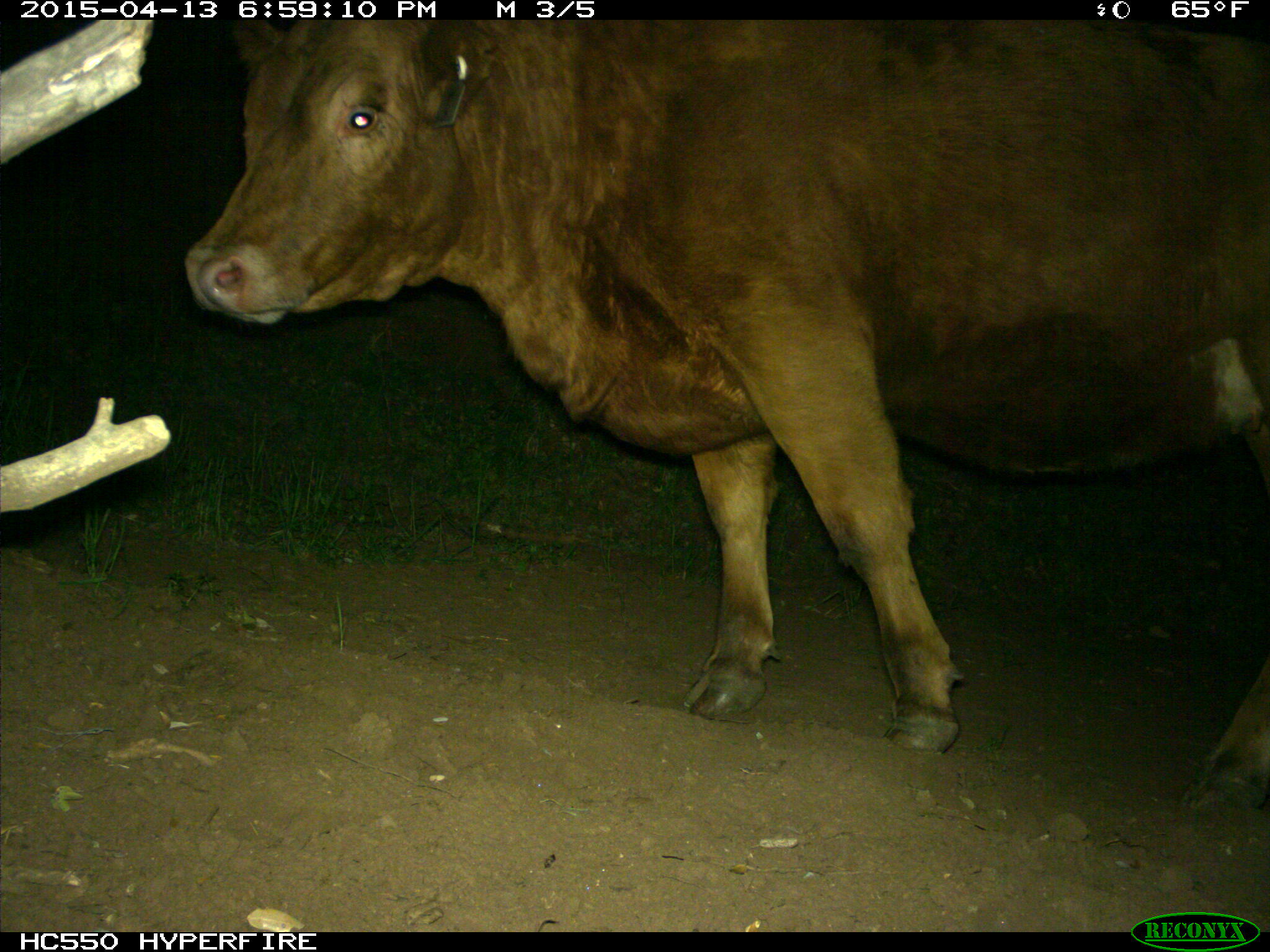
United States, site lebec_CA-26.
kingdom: Animalia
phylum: Chordata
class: Mammalia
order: Artiodactyla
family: Bovidae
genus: Bos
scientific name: Bos taurus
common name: domestic cow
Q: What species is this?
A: Bos taurus (domestic cow).